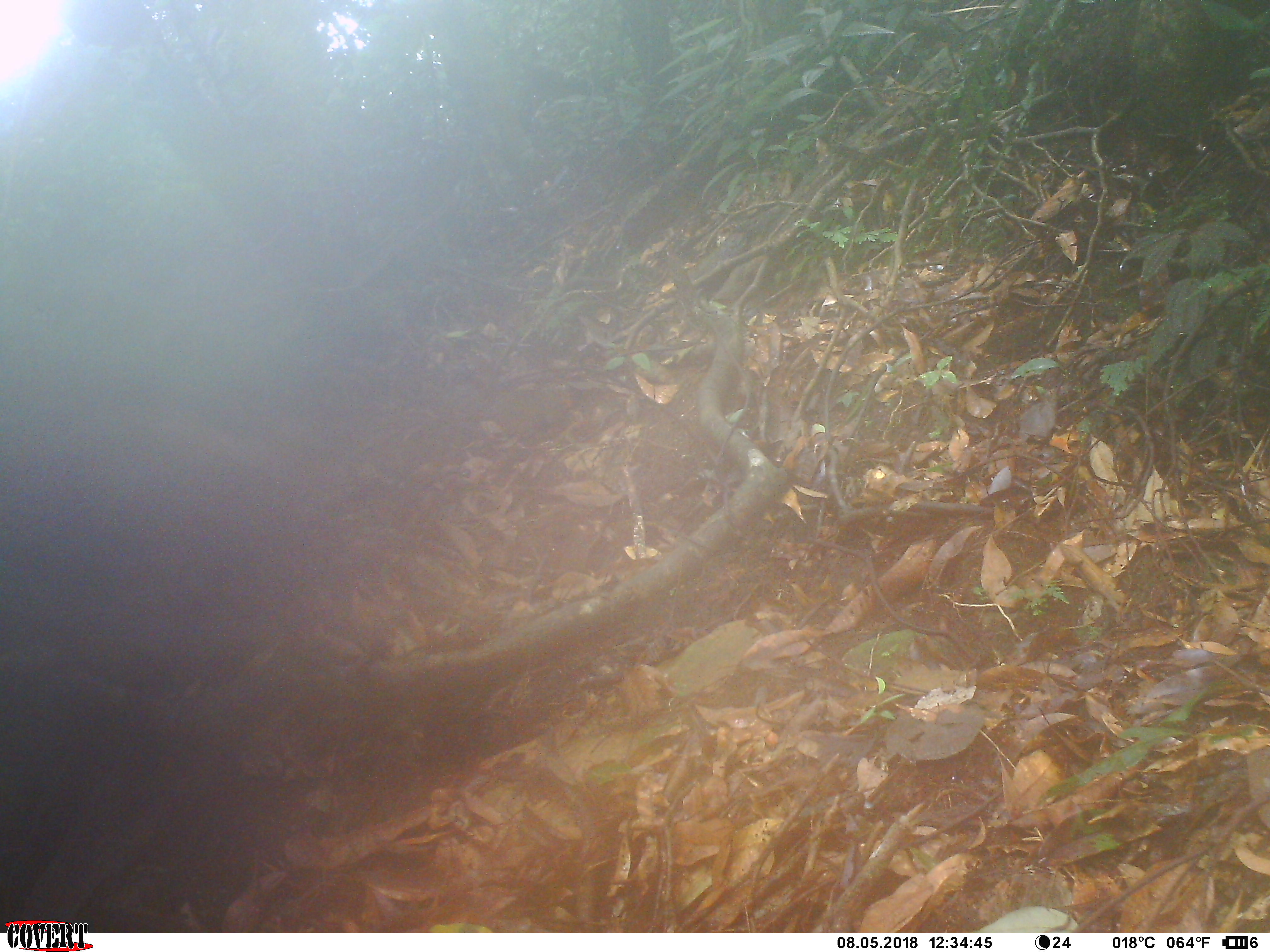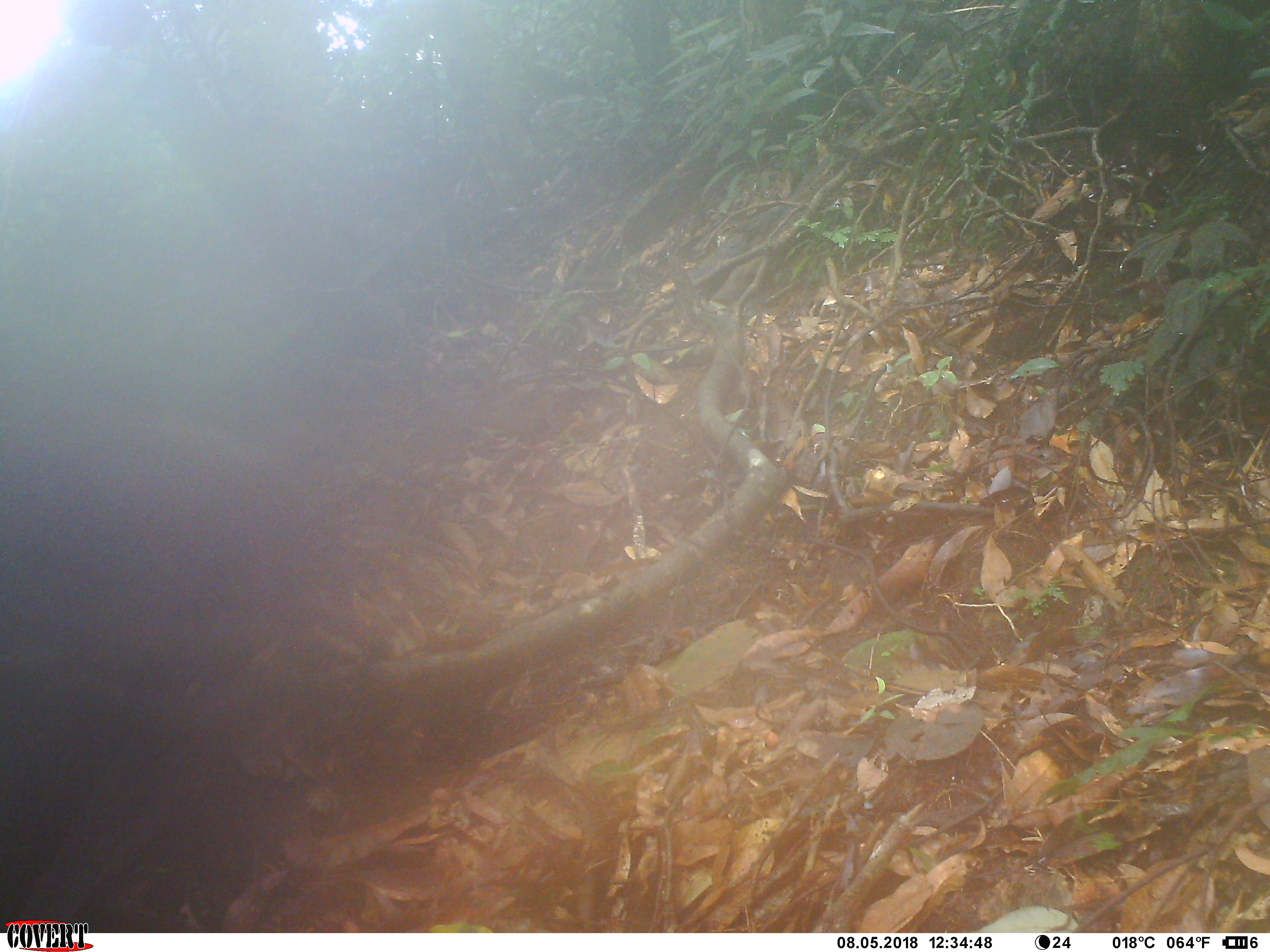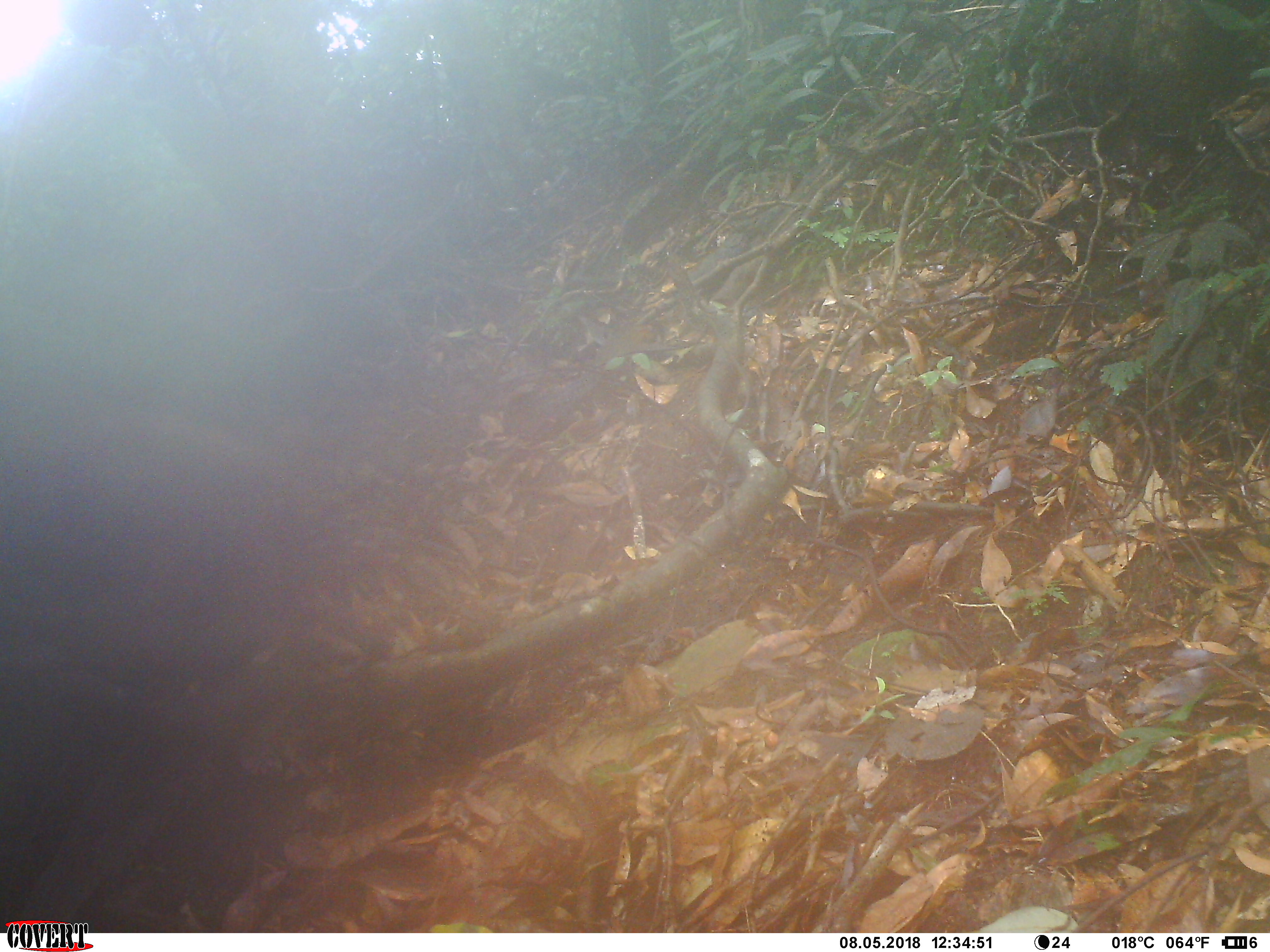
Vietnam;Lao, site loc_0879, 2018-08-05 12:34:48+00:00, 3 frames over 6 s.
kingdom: Animalia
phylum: Chordata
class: Mammalia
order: Rodentia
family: Muridae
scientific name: Muridae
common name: old-world mice and rats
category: unidentified murid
Unidentified murid (old-world mice and rats) (Muridae). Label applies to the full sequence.